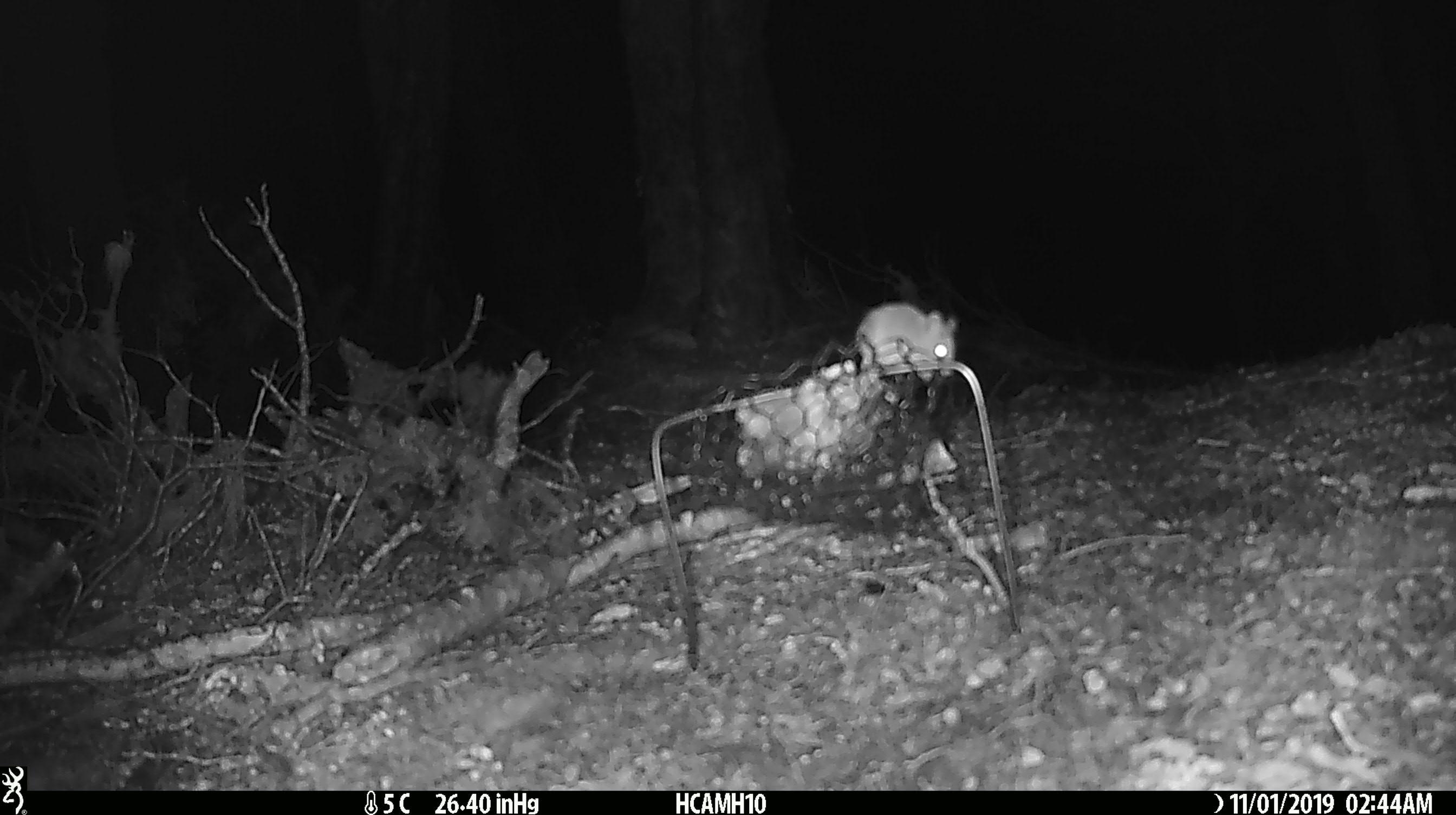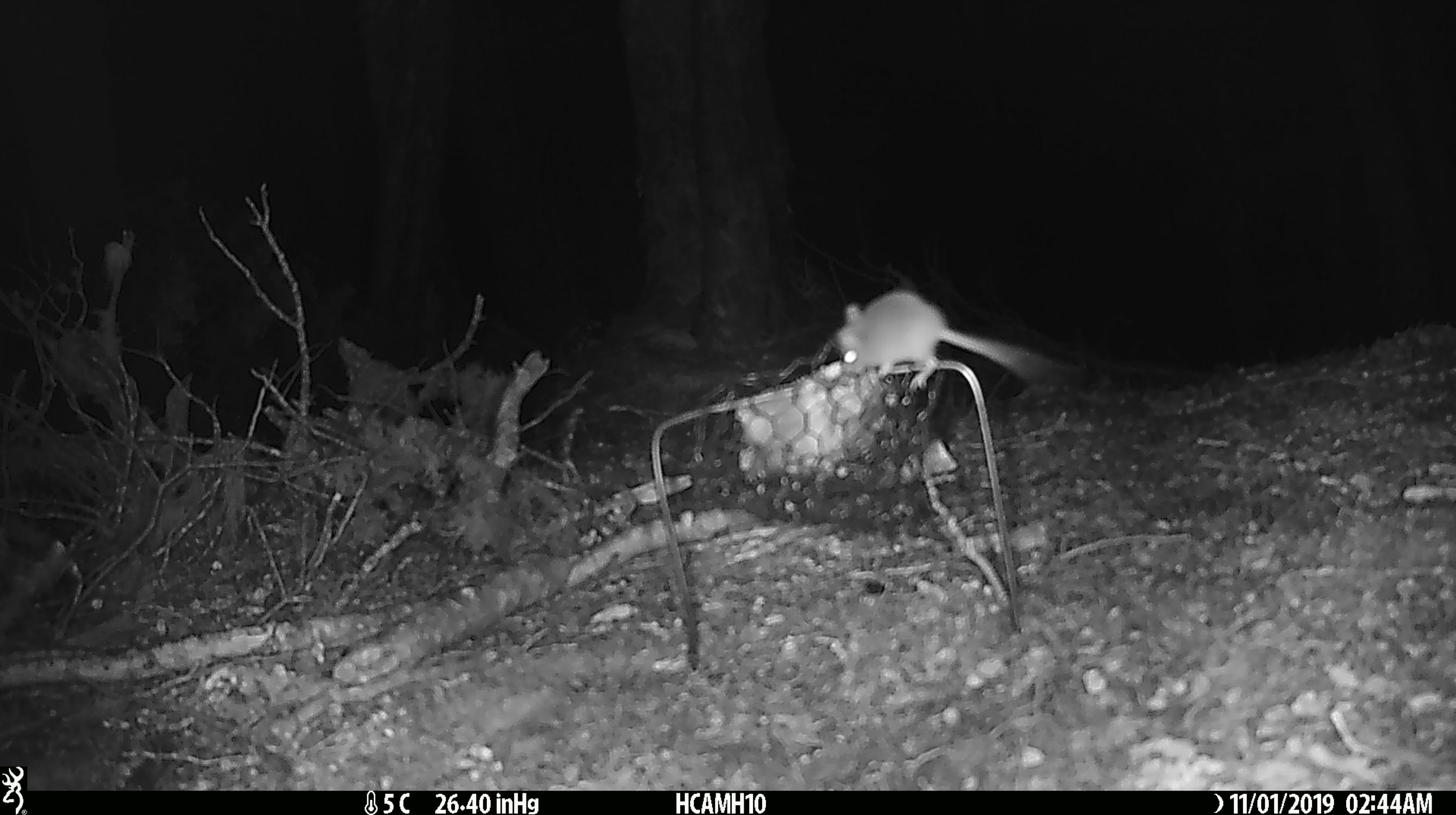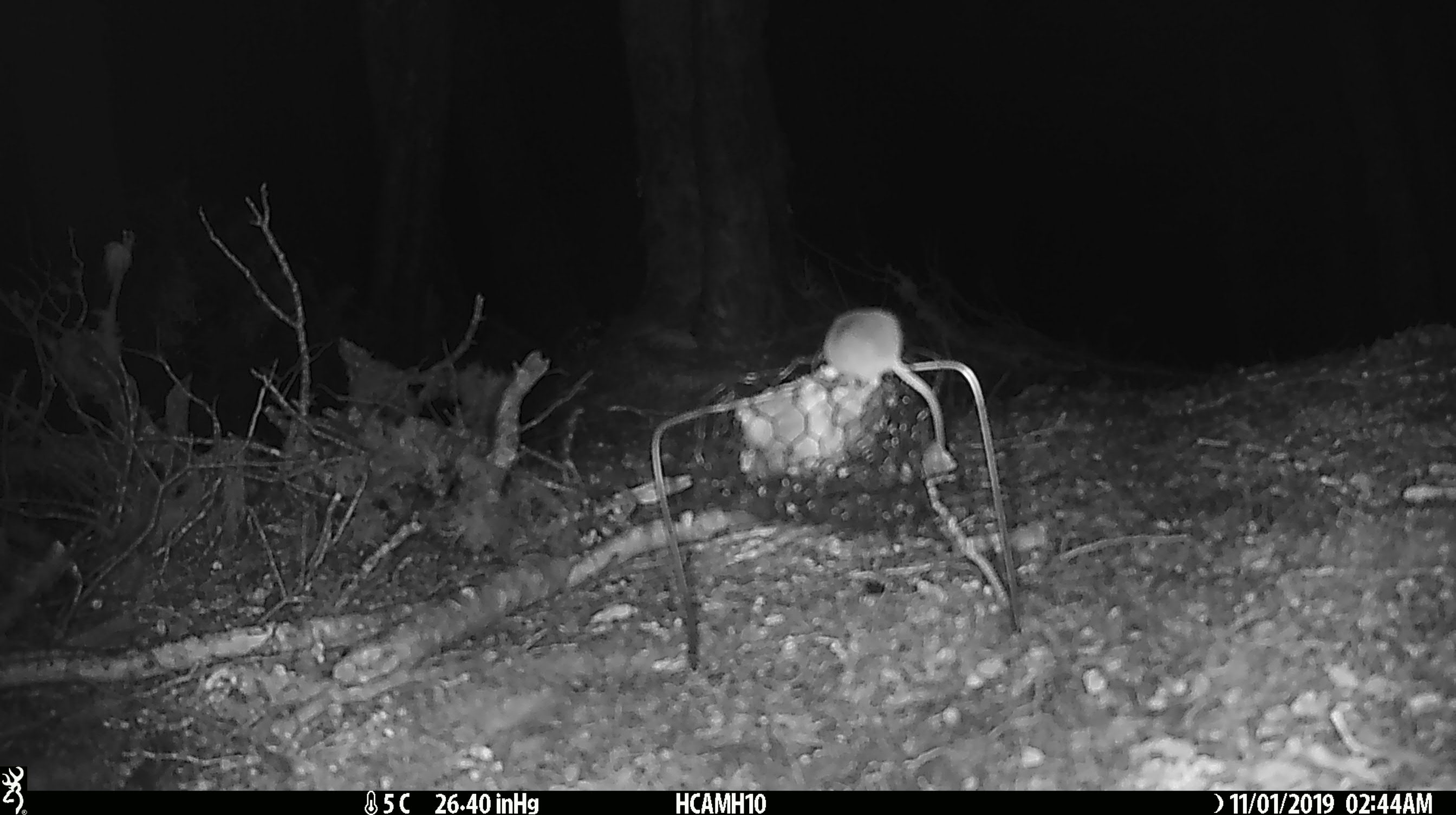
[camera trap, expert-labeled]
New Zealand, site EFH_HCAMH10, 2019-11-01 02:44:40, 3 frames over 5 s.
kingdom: Animalia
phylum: Chordata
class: Mammalia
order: Rodentia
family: Muridae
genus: Mus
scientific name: Mus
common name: mouse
Mouse (Mus).